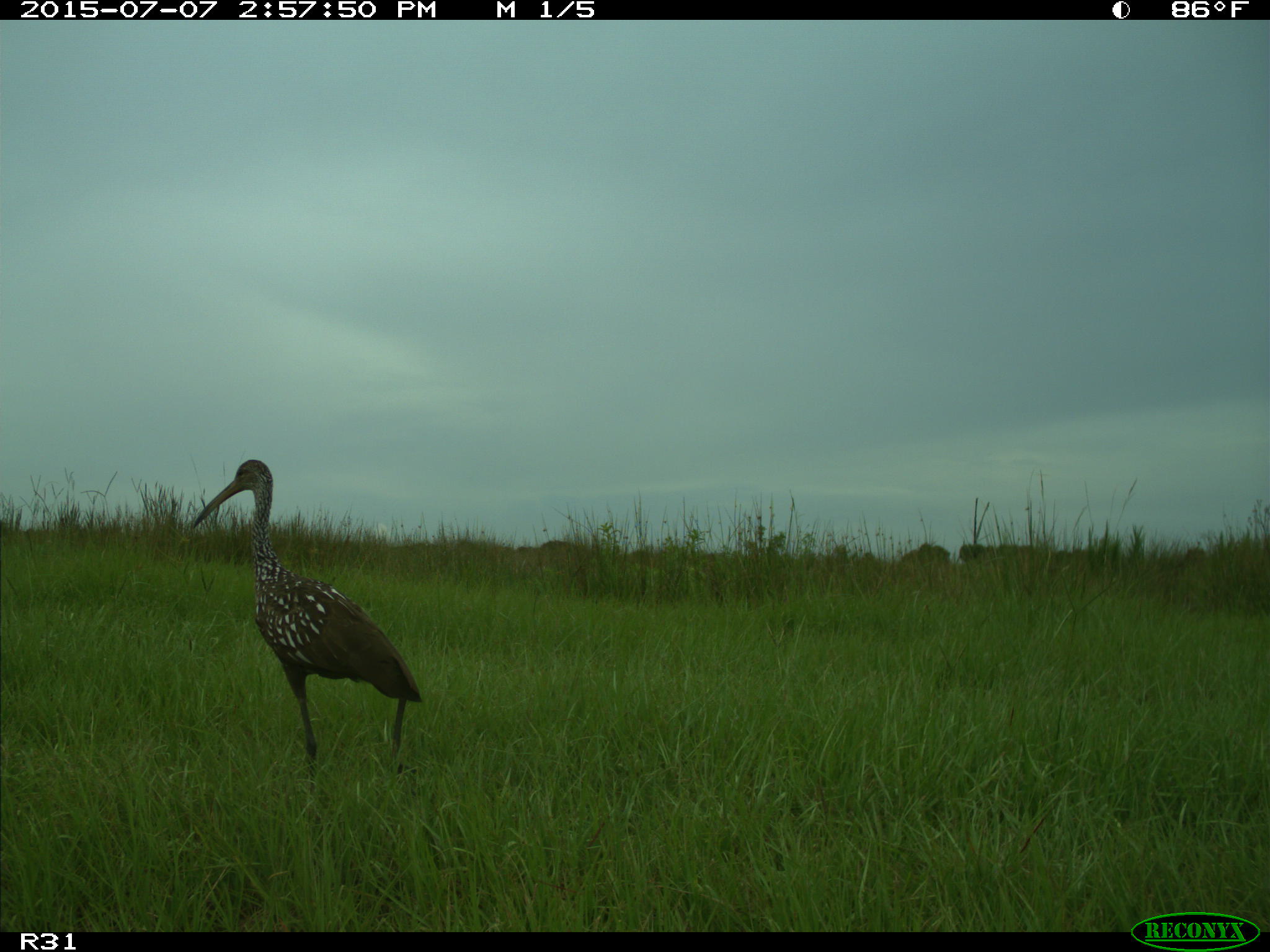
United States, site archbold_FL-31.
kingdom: Animalia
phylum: Chordata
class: Aves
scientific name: Aves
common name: birds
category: unidentified bird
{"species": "unidentified bird (birds) (Aves)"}